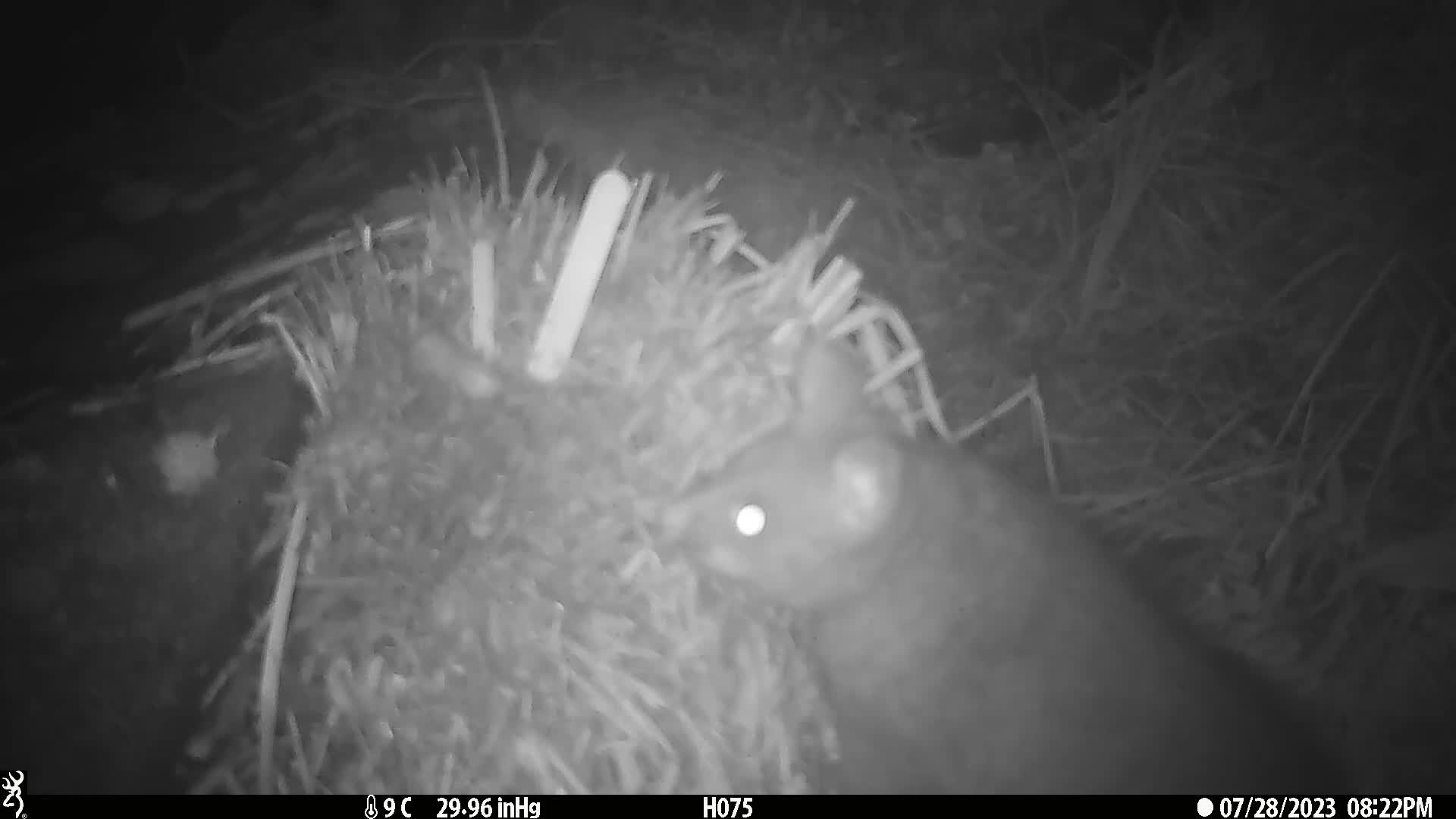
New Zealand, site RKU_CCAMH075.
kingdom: Animalia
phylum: Chordata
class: Mammalia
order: Diprotodontia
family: Phalangeridae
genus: Trichosurus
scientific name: Trichosurus vulpecula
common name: common brushtail possum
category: possum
Possum (common brushtail possum) (Trichosurus vulpecula).